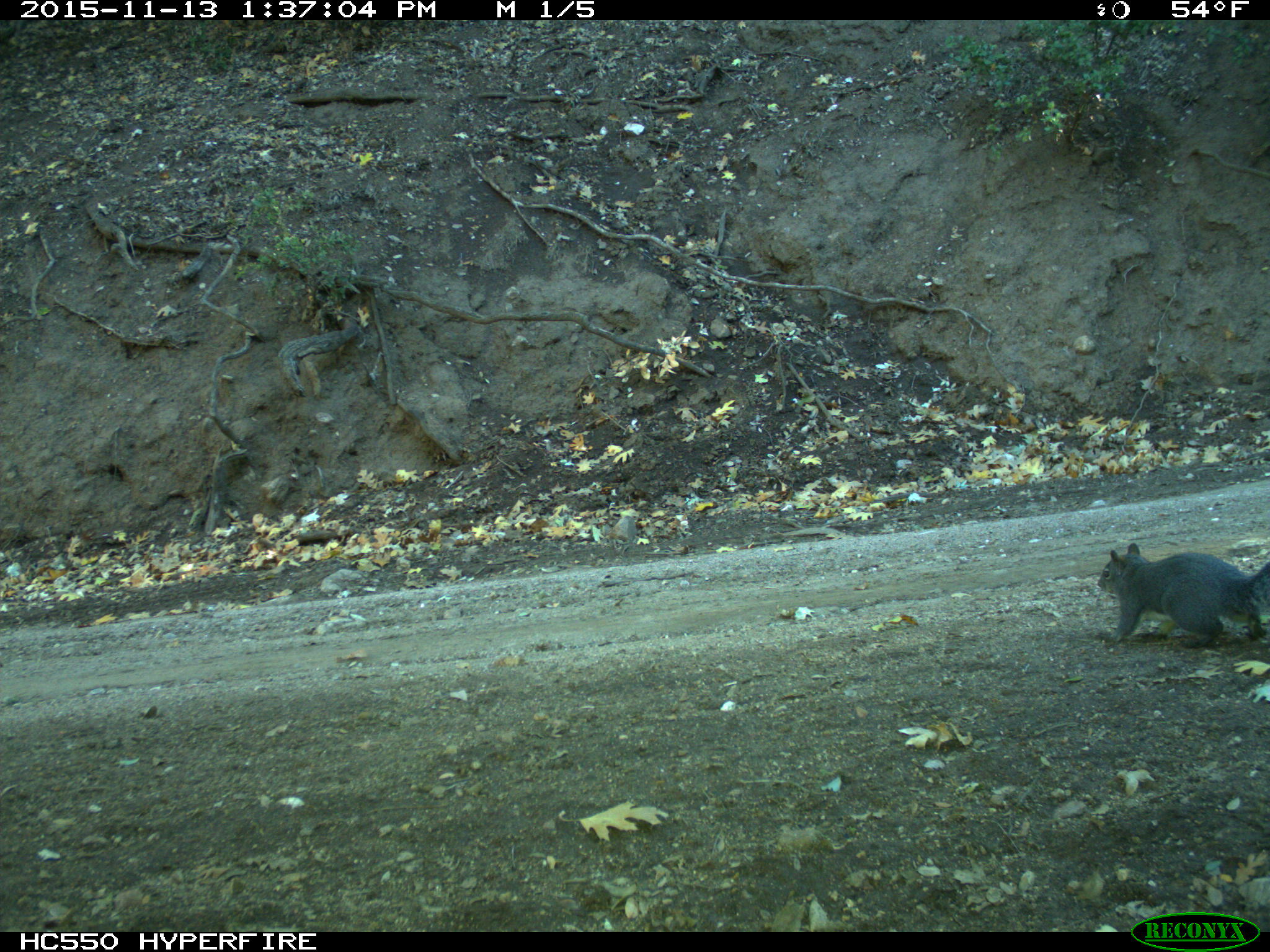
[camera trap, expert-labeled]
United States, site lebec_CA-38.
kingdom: Animalia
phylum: Chordata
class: Mammalia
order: Rodentia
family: Sciuridae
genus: Sciurus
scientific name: Sciurus carolinensis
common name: eastern gray squirrel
Sciurus carolinensis (eastern gray squirrel).